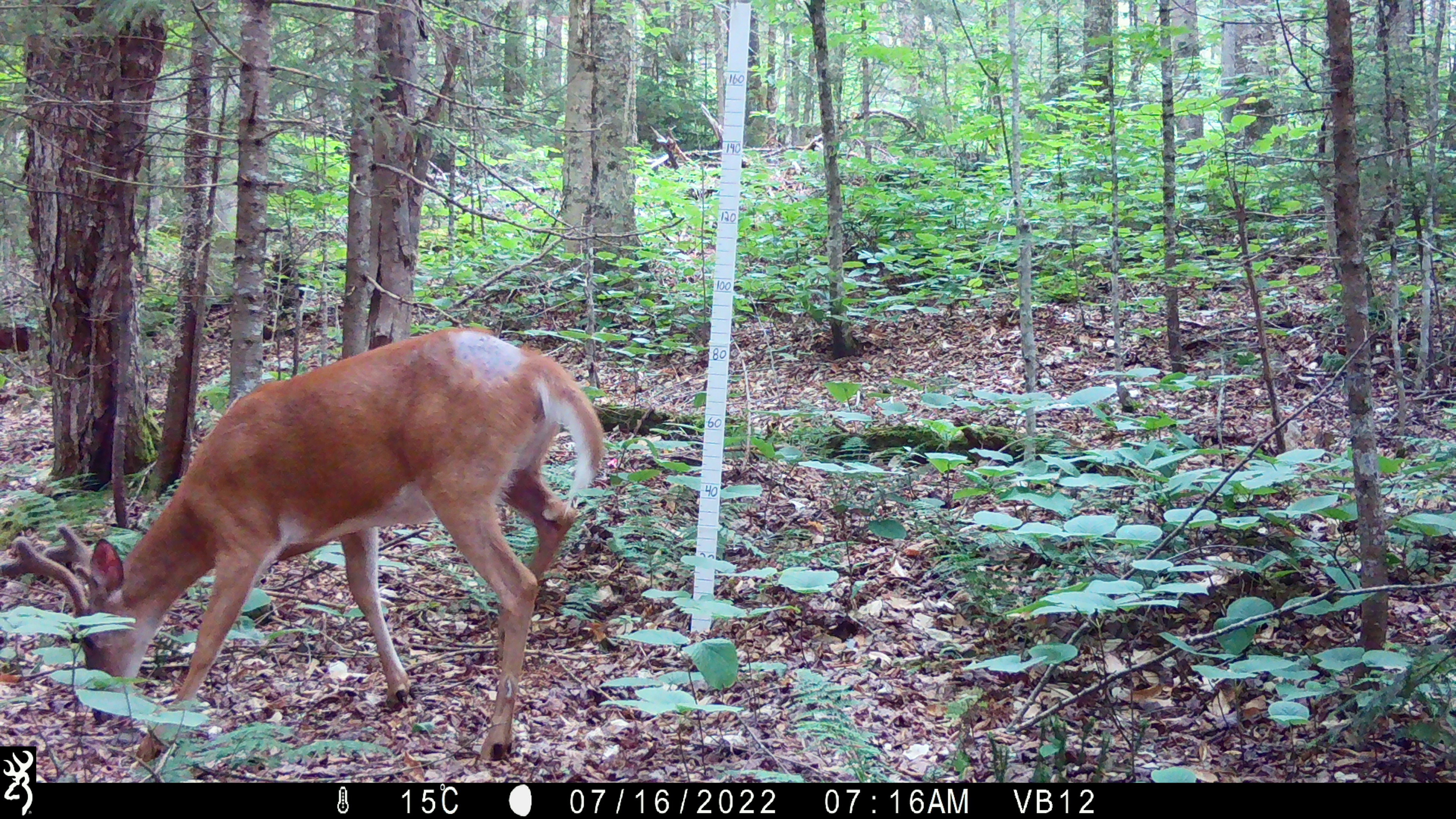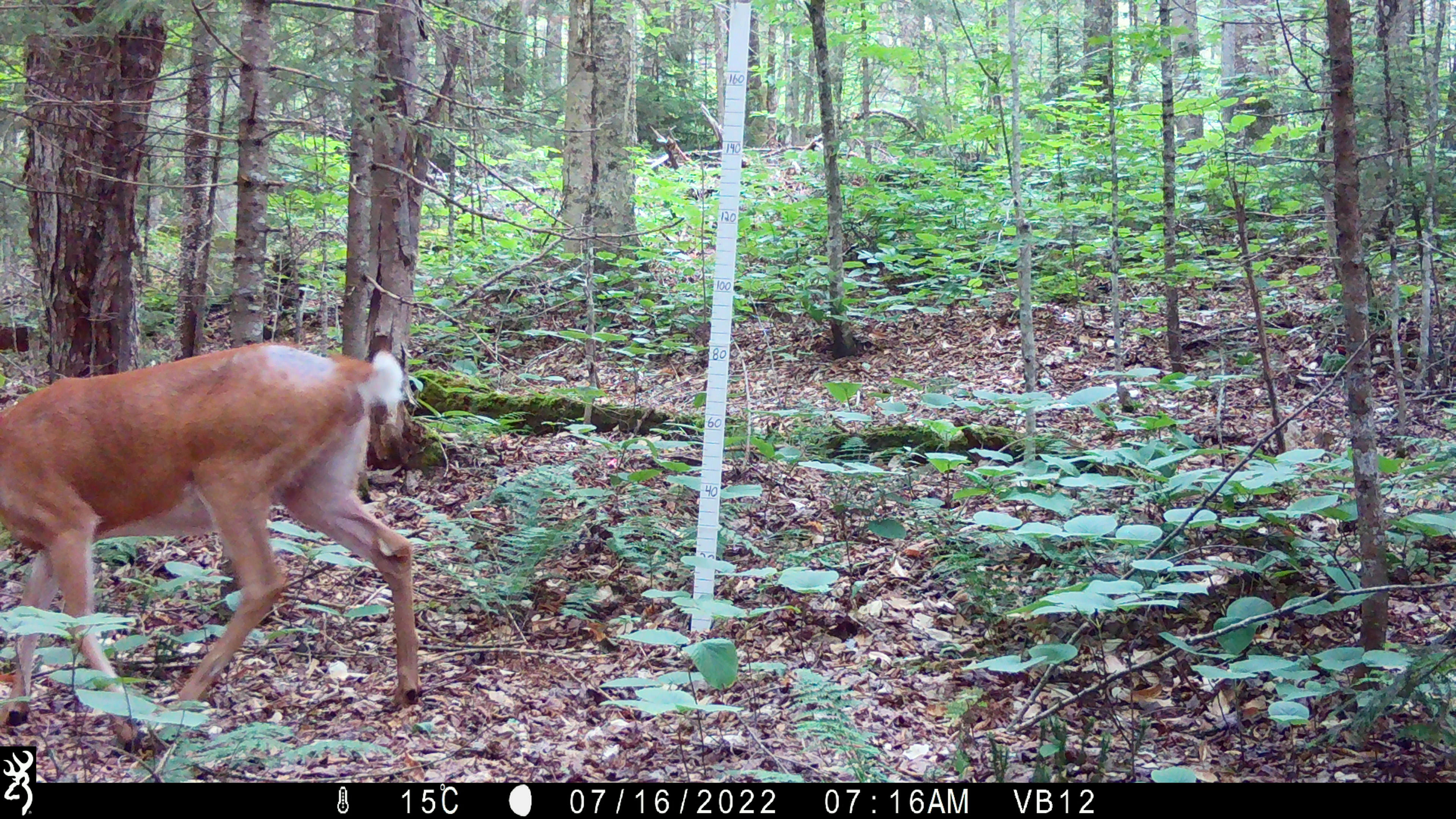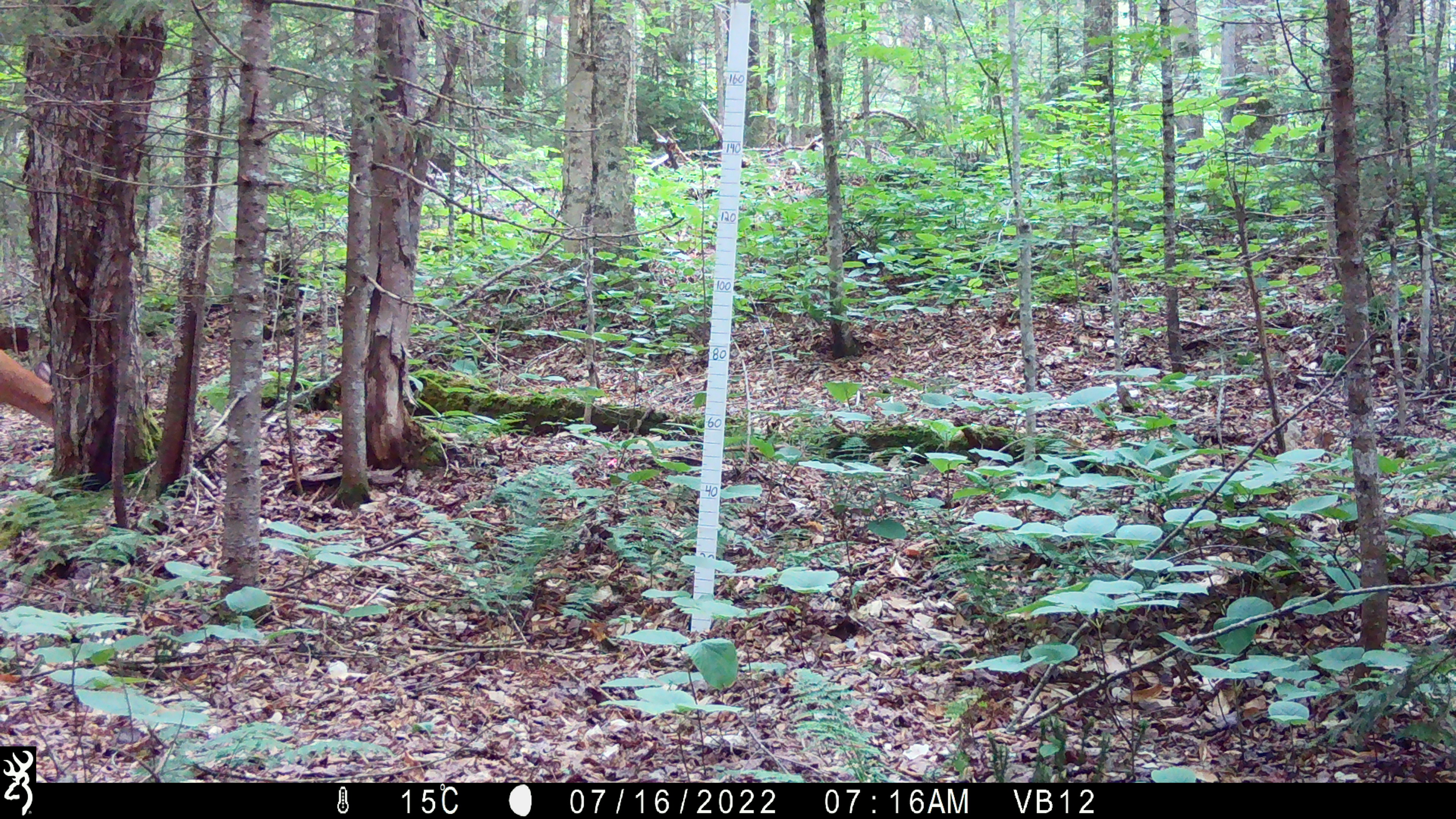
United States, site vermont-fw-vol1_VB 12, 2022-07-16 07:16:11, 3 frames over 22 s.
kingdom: Animalia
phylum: Chordata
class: Mammalia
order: Artiodactyla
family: Cervidae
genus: Odocoileus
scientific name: Odocoileus virginianus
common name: white-tailed deer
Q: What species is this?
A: White-tailed deer (Odocoileus virginianus).